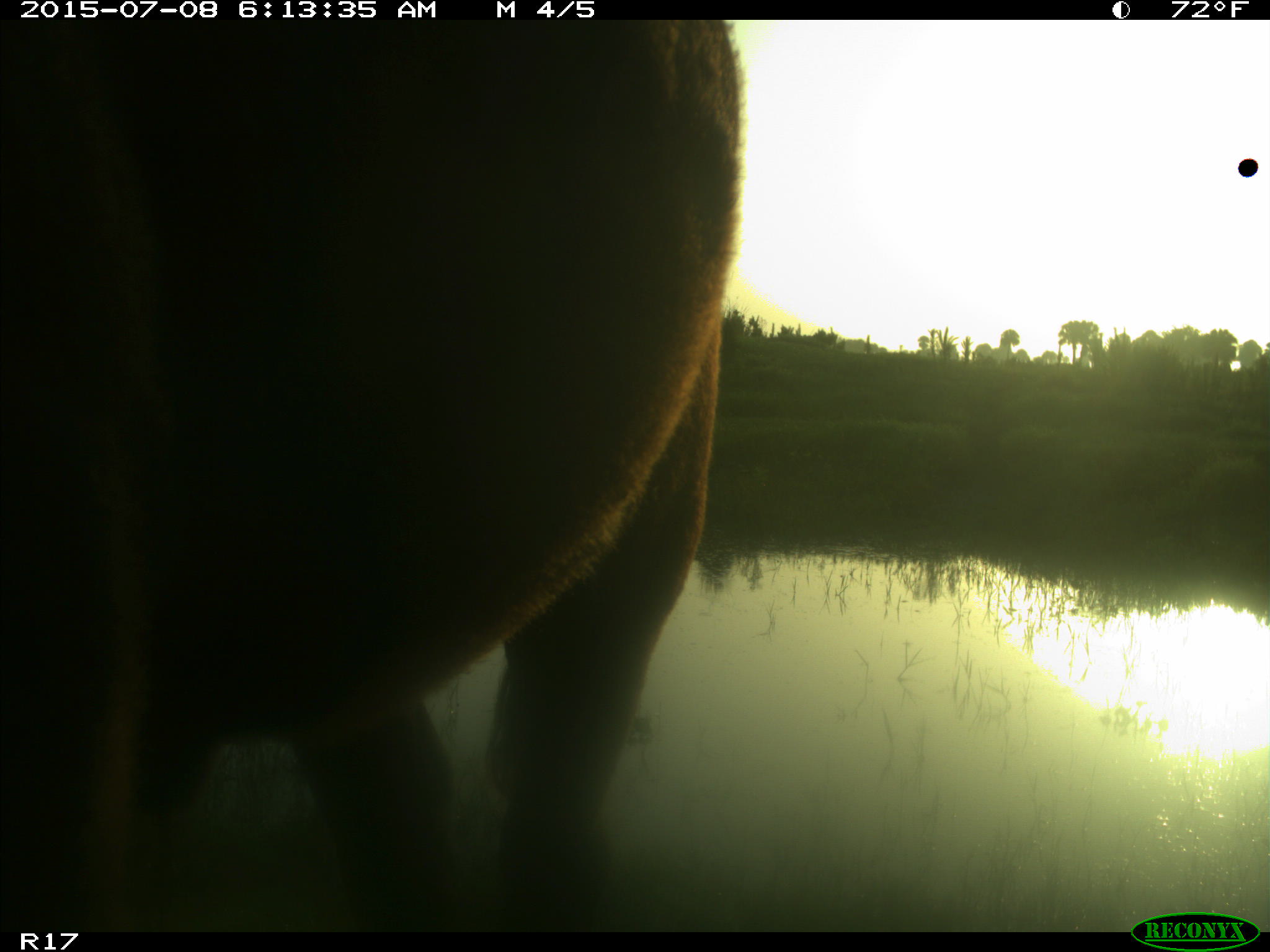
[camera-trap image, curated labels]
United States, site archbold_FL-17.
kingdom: Animalia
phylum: Chordata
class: Mammalia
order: Artiodactyla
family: Bovidae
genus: Bos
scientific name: Bos taurus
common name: domestic cow